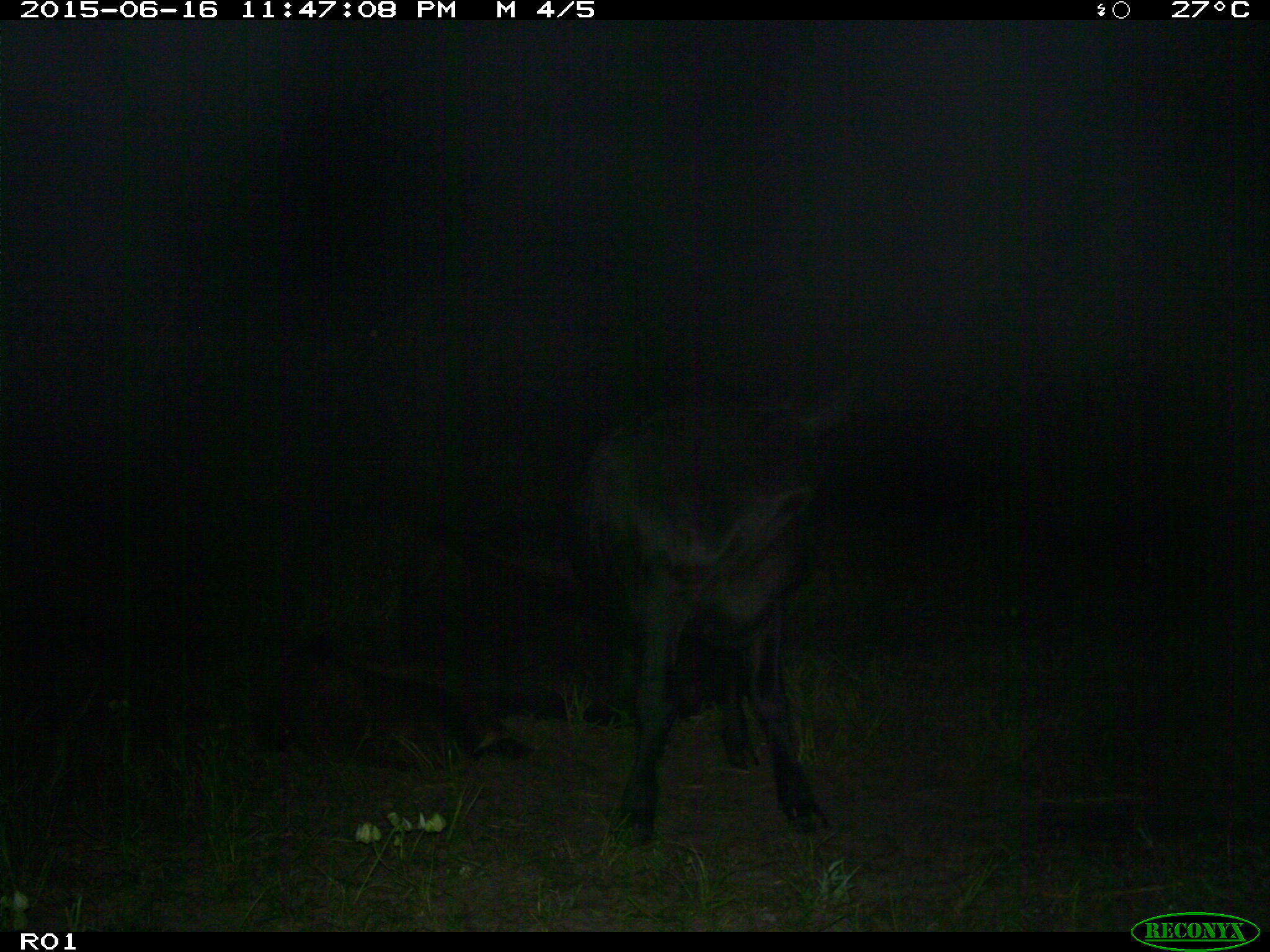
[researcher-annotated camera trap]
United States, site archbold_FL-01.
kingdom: Animalia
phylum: Chordata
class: Mammalia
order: Artiodactyla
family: Bovidae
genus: Bos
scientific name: Bos taurus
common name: domestic cow